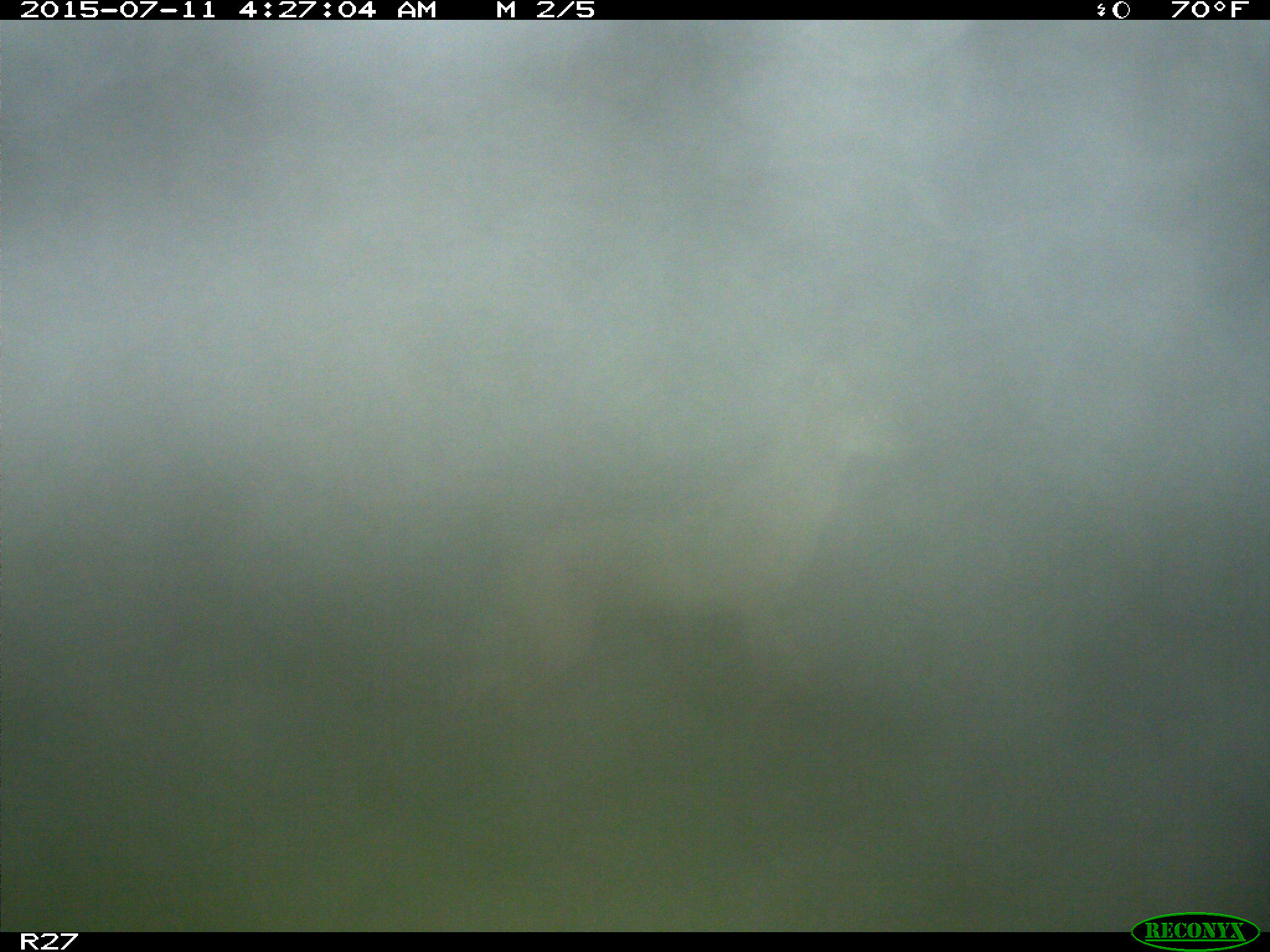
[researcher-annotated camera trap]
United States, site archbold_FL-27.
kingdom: Animalia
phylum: Chordata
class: Mammalia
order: Carnivora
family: Canidae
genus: Canis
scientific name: Canis latrans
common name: coyote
Canis latrans (coyote).